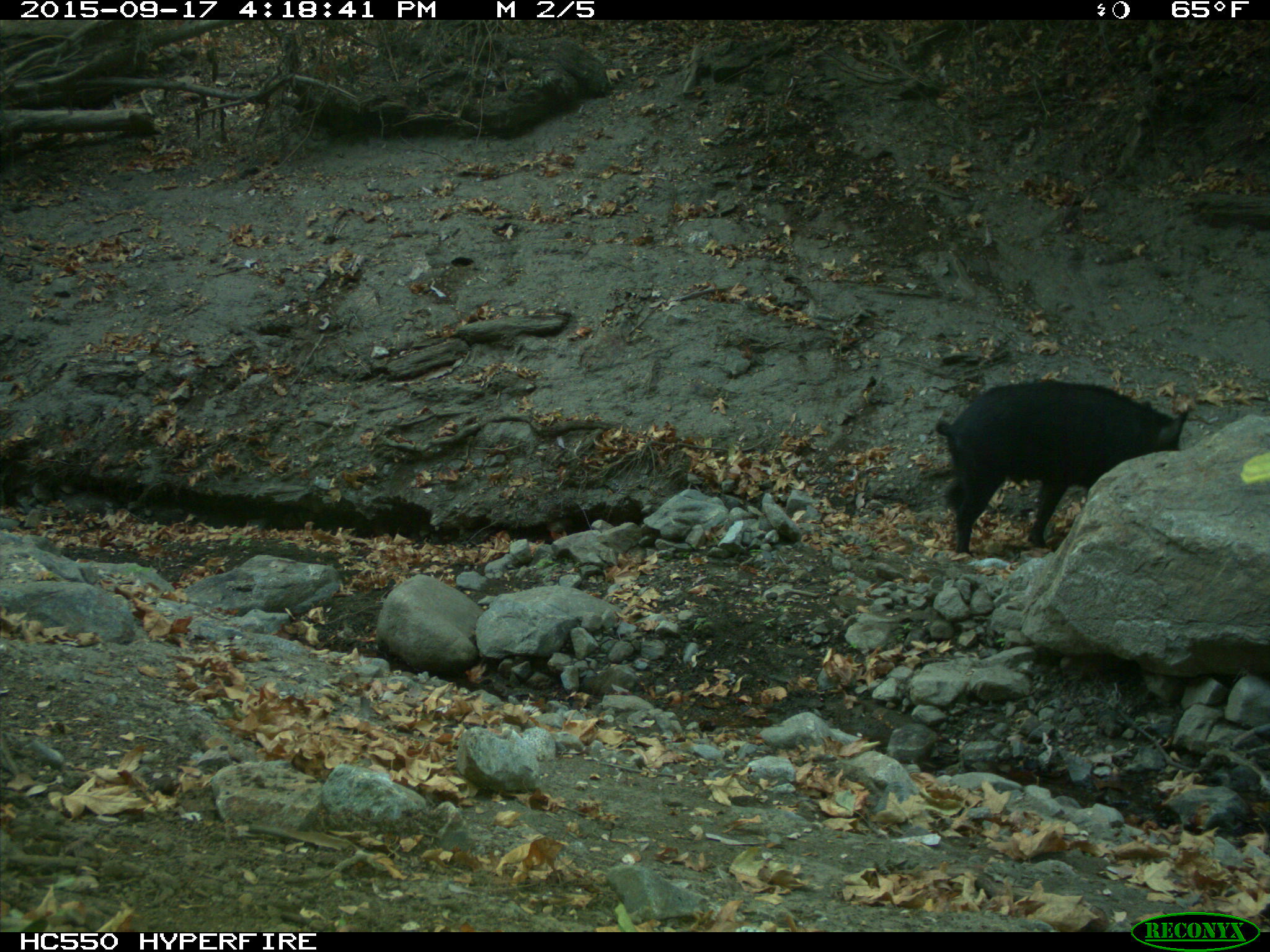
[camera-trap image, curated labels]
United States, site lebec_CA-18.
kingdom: Animalia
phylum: Chordata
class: Mammalia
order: Artiodactyla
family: Suidae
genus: Sus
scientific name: Sus scrofa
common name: wild boar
Sus scrofa (wild boar).